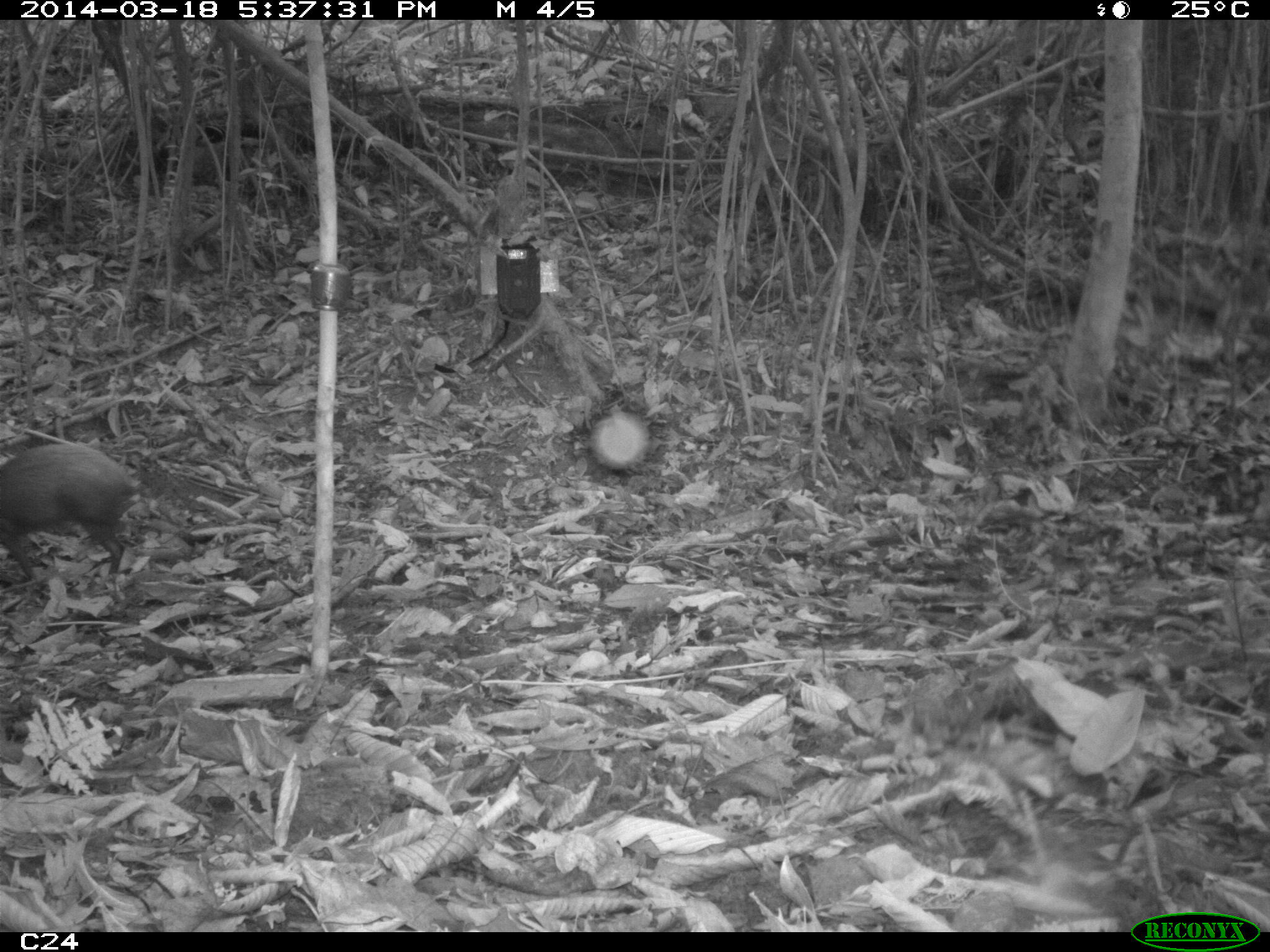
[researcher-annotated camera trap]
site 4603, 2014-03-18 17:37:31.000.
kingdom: Animalia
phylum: Chordata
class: Mammalia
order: Rodentia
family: Dasyproctidae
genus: Dasyprocta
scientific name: Dasyprocta leporina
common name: red-rumped agouti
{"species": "Dasyprocta leporina (red-rumped agouti)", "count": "1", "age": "adult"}